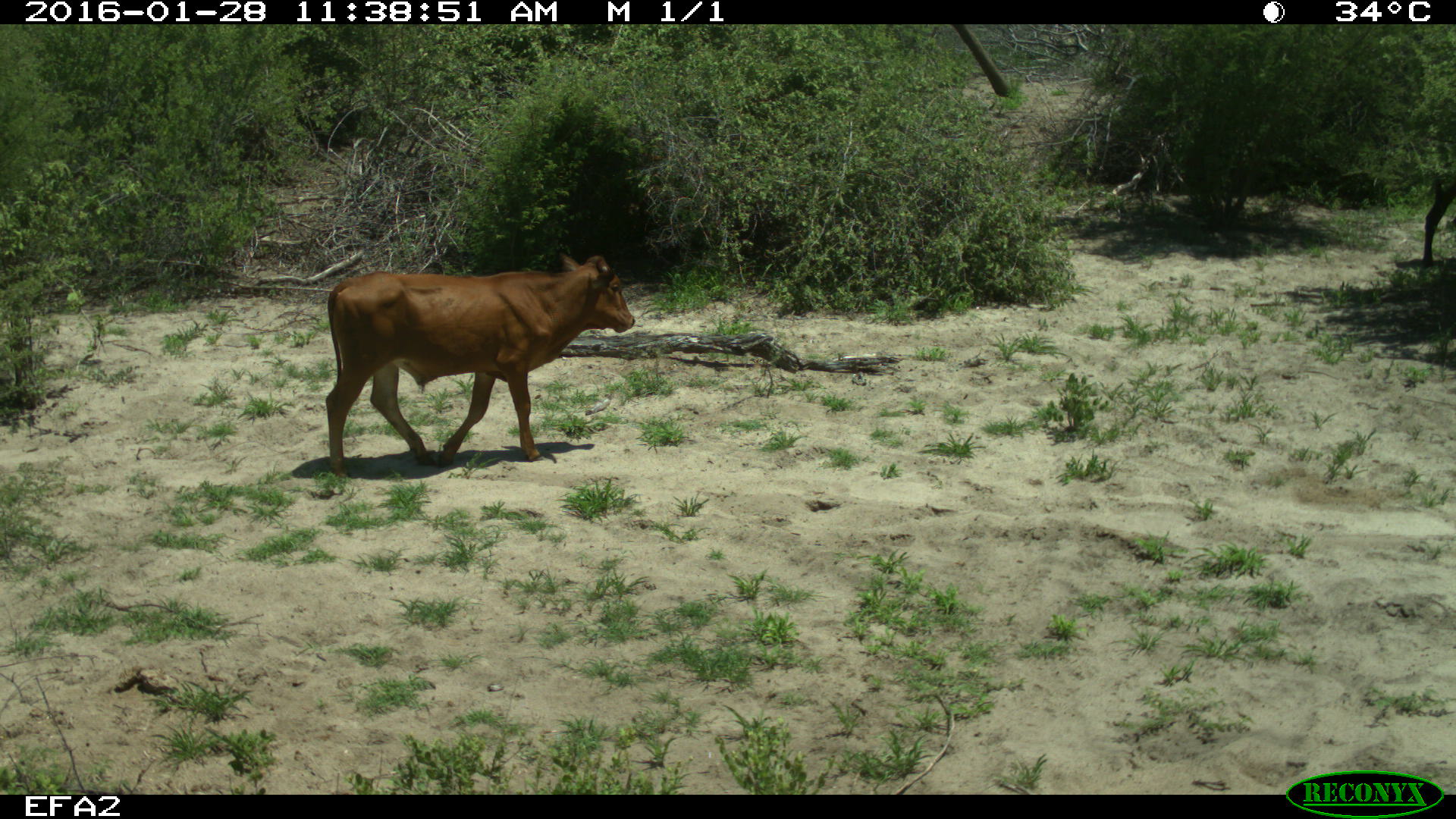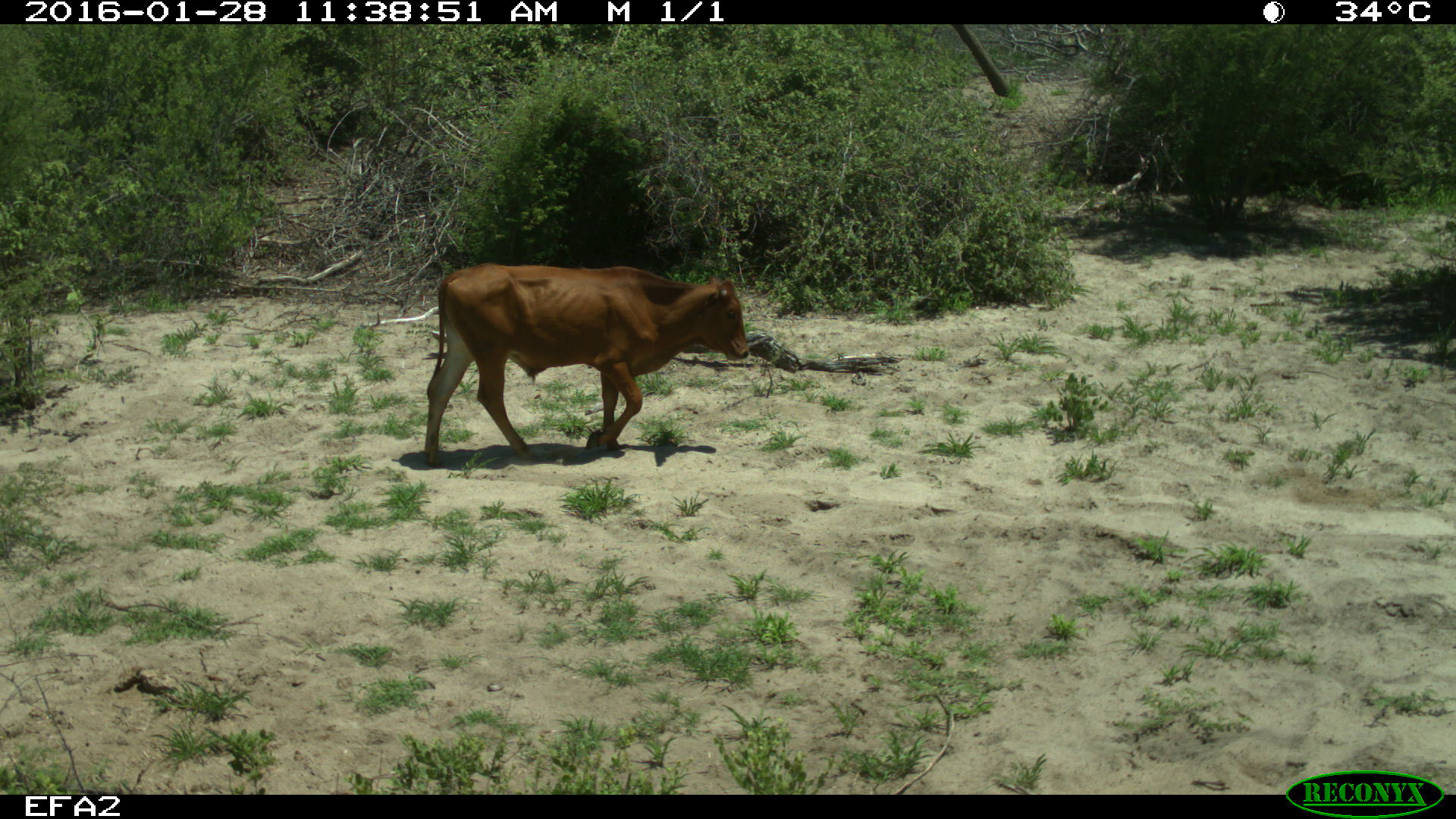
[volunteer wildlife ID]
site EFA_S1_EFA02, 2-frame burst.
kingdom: Animalia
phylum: Chordata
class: Mammalia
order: Artiodactyla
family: Bovidae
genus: Bos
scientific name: Bos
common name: cattle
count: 1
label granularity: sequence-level